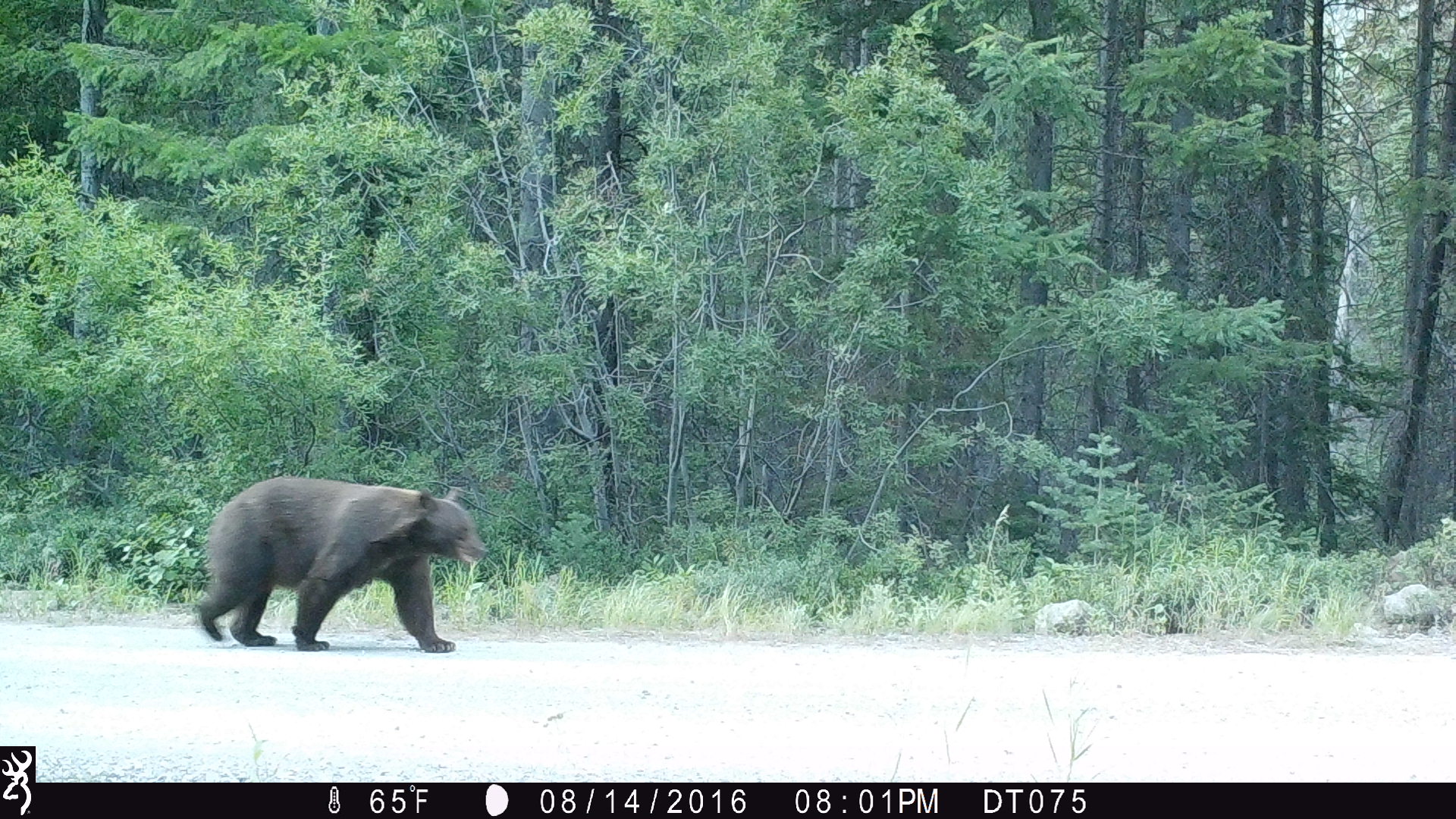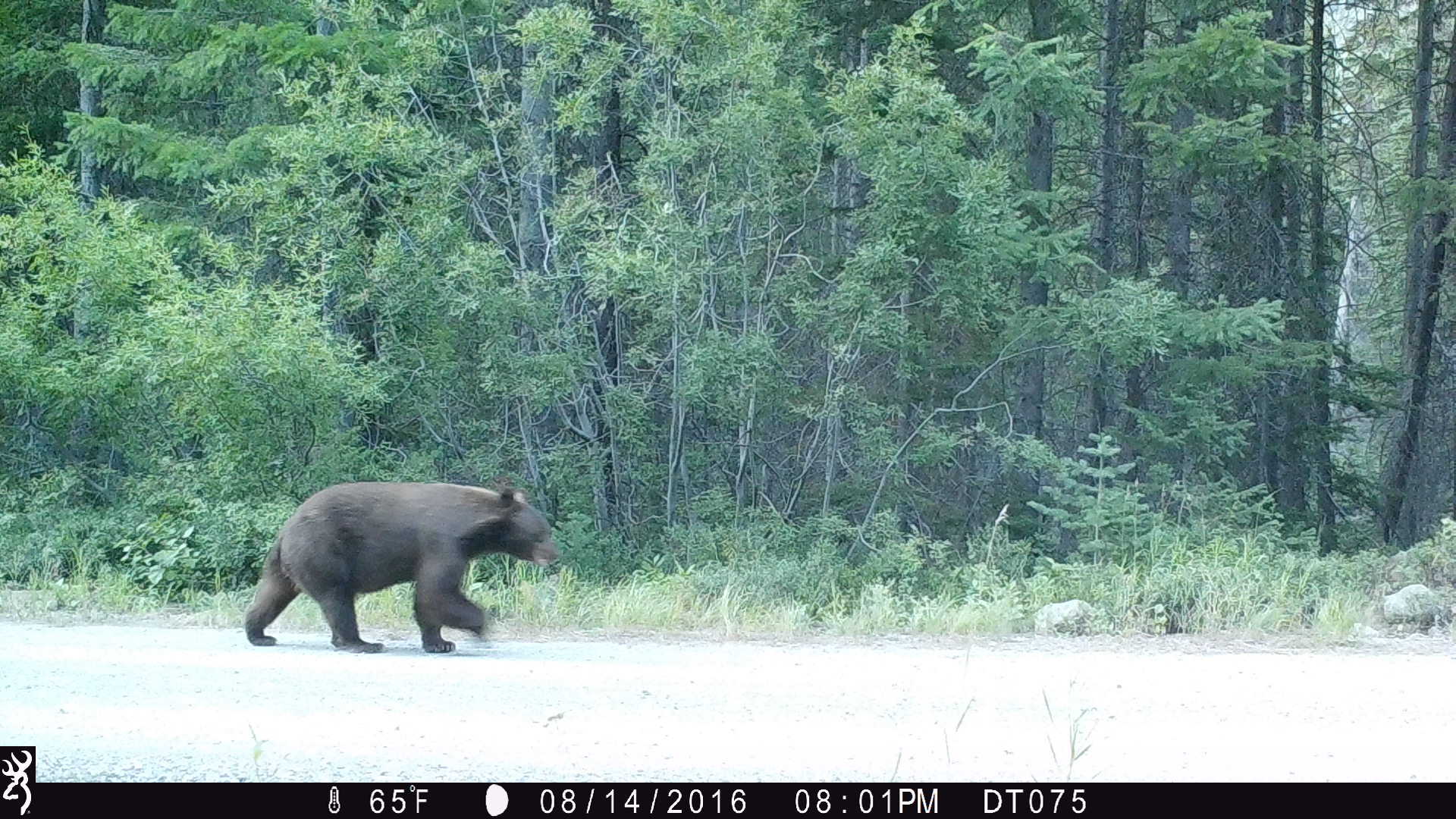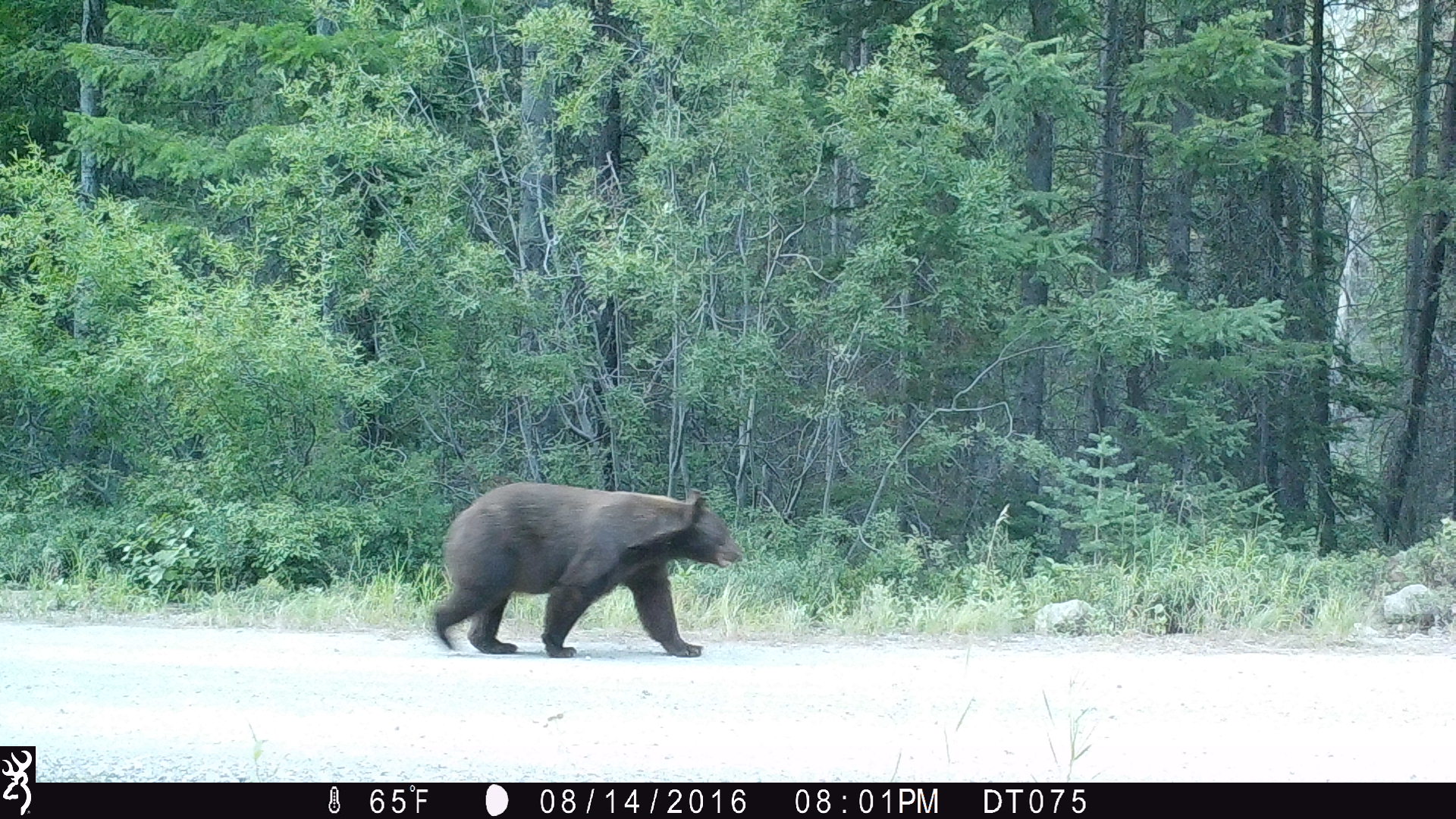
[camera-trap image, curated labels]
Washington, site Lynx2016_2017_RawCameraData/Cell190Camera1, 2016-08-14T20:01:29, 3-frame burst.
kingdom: Animalia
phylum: Chordata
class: Mammalia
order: Carnivora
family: Ursidae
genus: Ursus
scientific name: Ursus americanus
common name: american black bear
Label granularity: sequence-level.